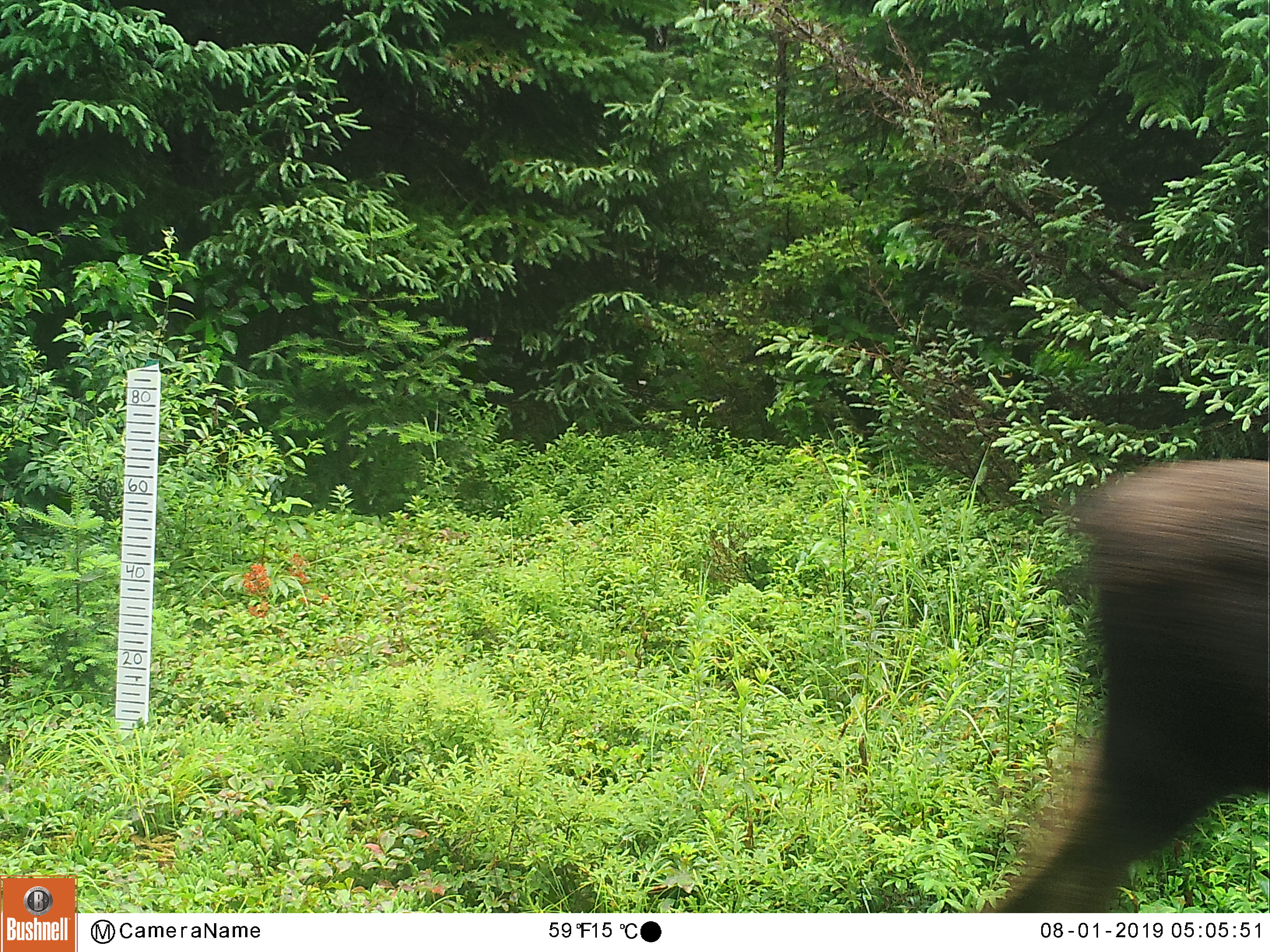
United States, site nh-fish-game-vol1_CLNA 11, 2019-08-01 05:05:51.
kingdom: Animalia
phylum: Chordata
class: Mammalia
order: Artiodactyla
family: Cervidae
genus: Alces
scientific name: Alces alces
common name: moose